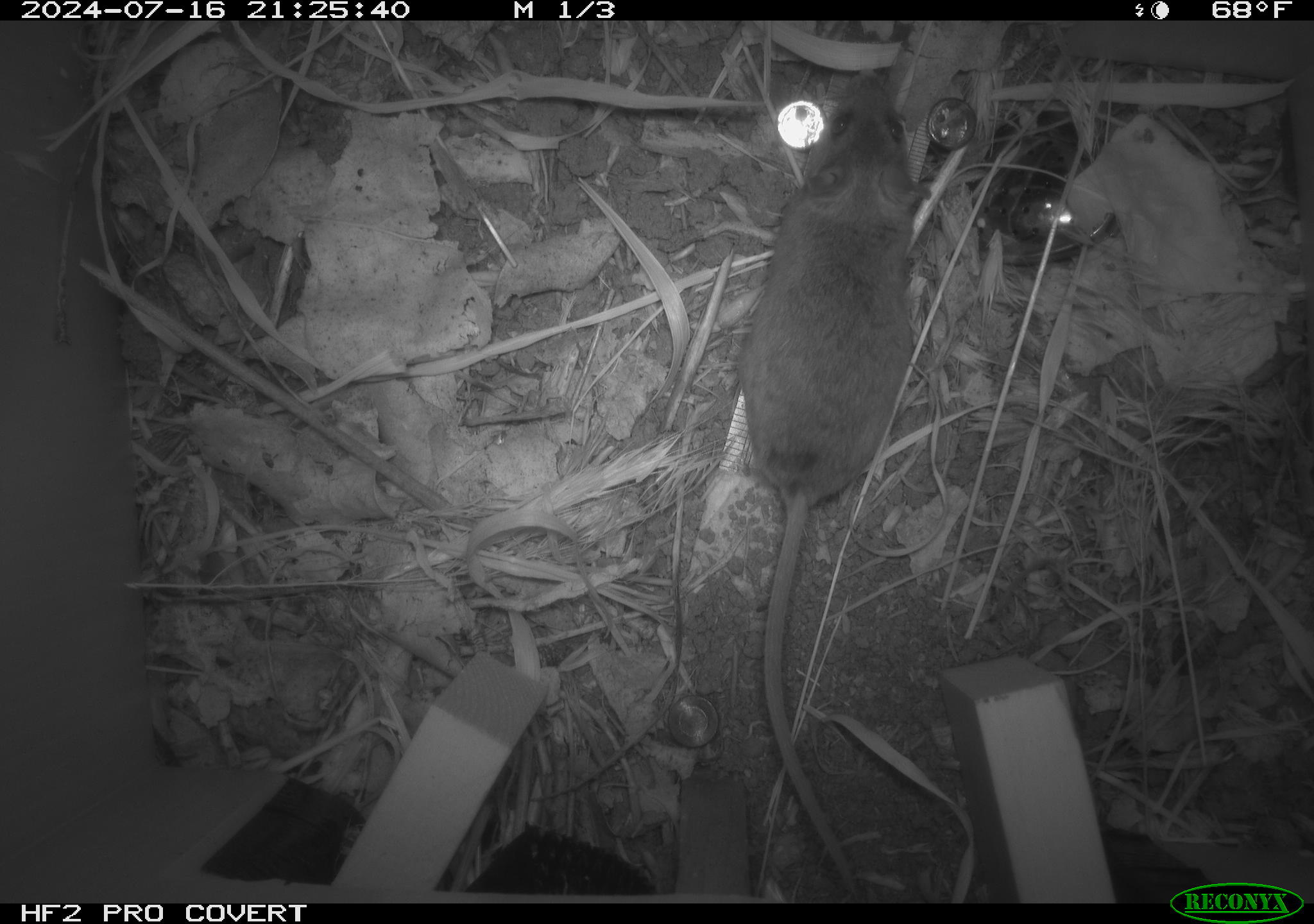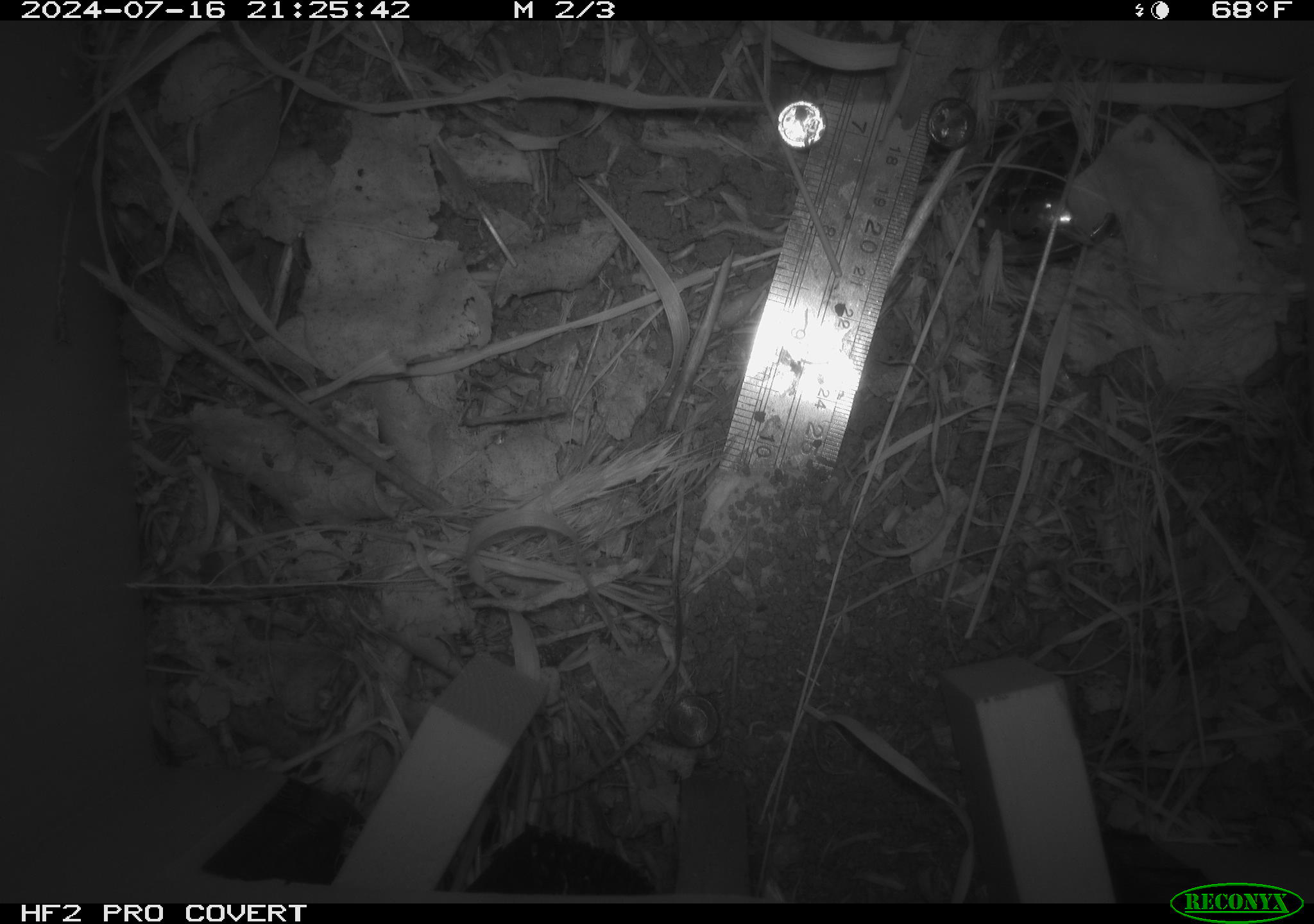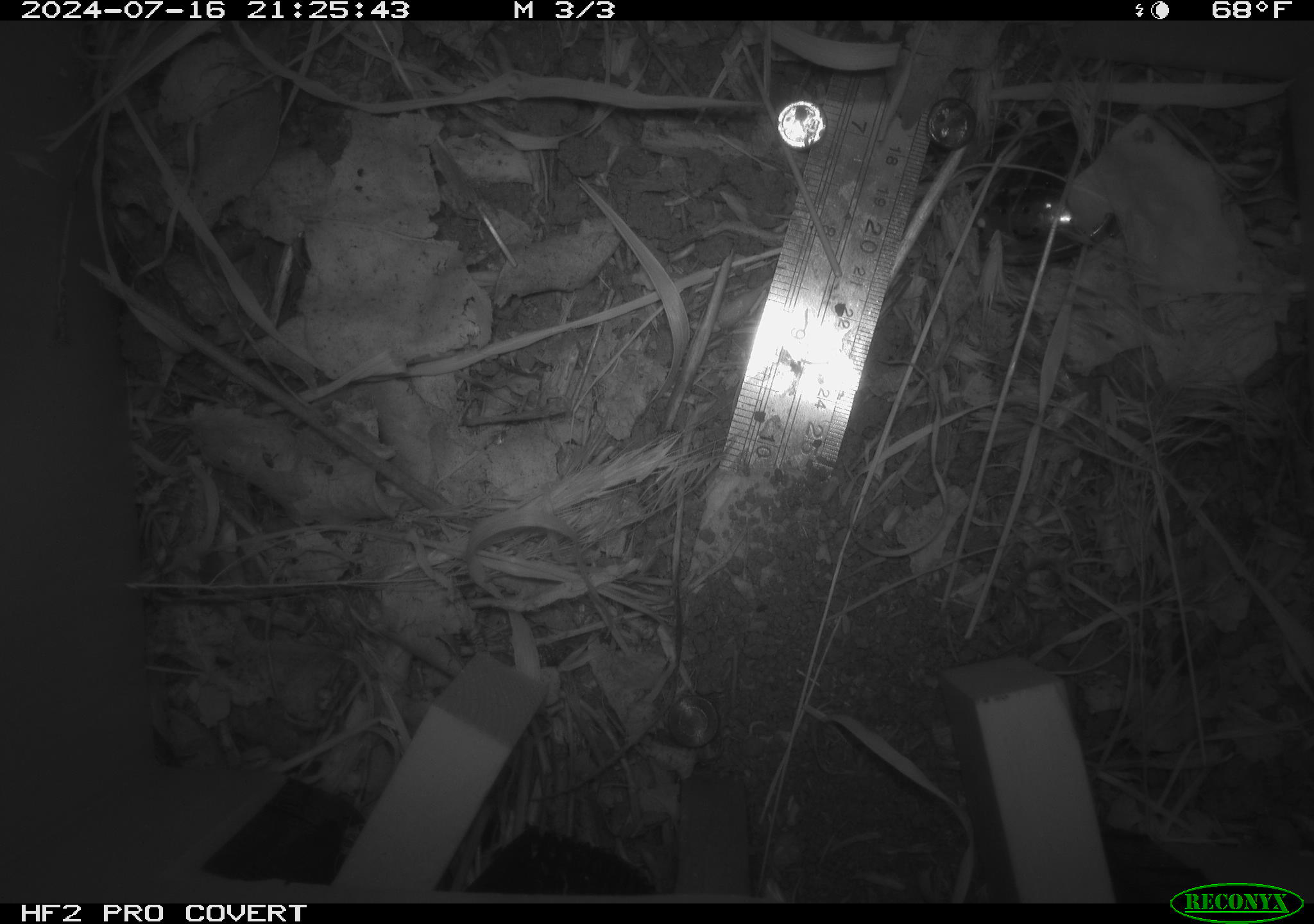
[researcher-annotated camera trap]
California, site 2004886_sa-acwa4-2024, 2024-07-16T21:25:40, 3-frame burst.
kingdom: Animalia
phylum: Chordata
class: Mammalia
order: Rodentia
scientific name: Rodentia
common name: mouse species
Mouse species (Rodentia).